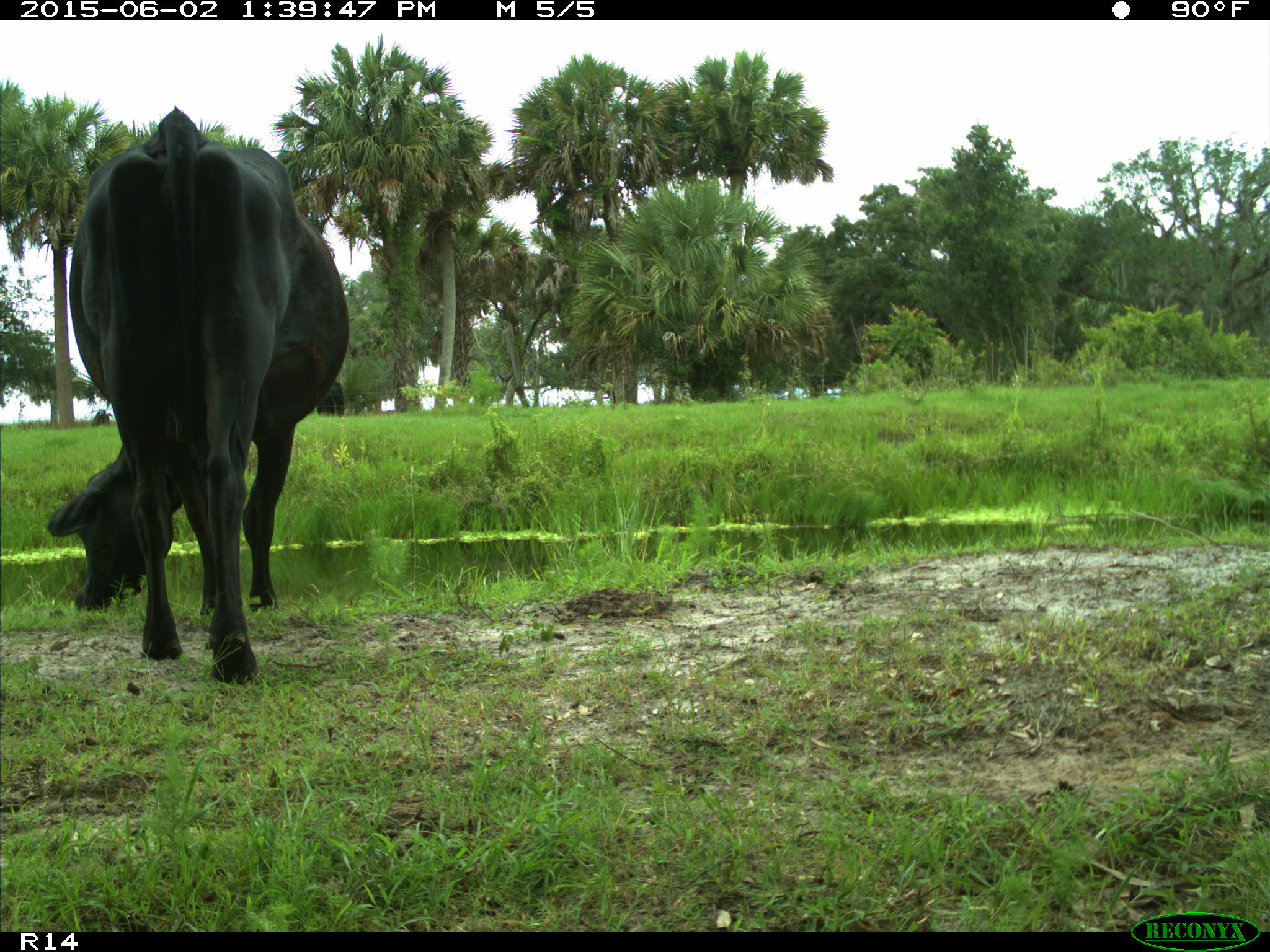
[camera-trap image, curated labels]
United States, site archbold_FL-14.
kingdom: Animalia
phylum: Chordata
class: Mammalia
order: Artiodactyla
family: Bovidae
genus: Bos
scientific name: Bos taurus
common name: domestic cow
Bos taurus (domestic cow).